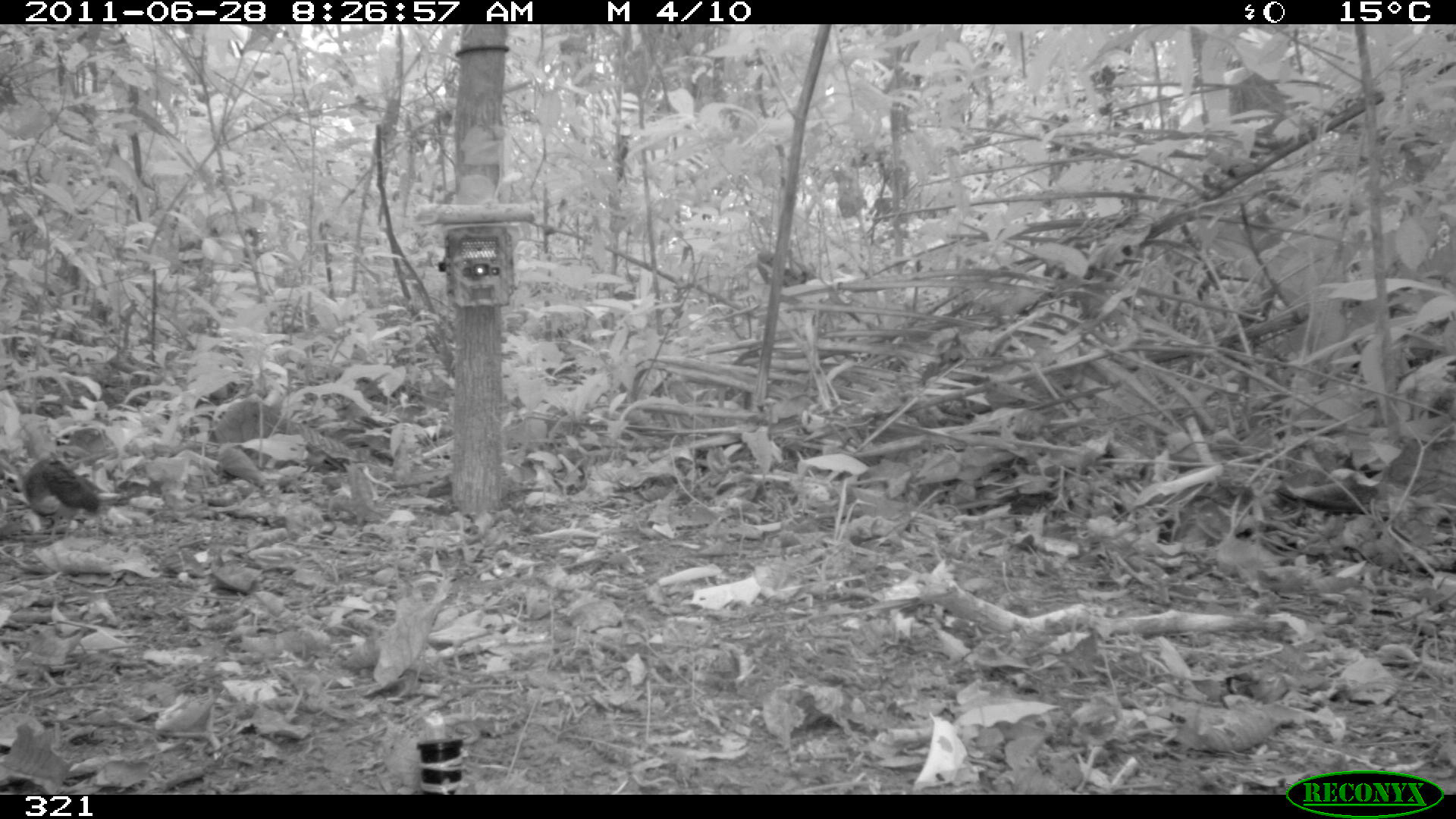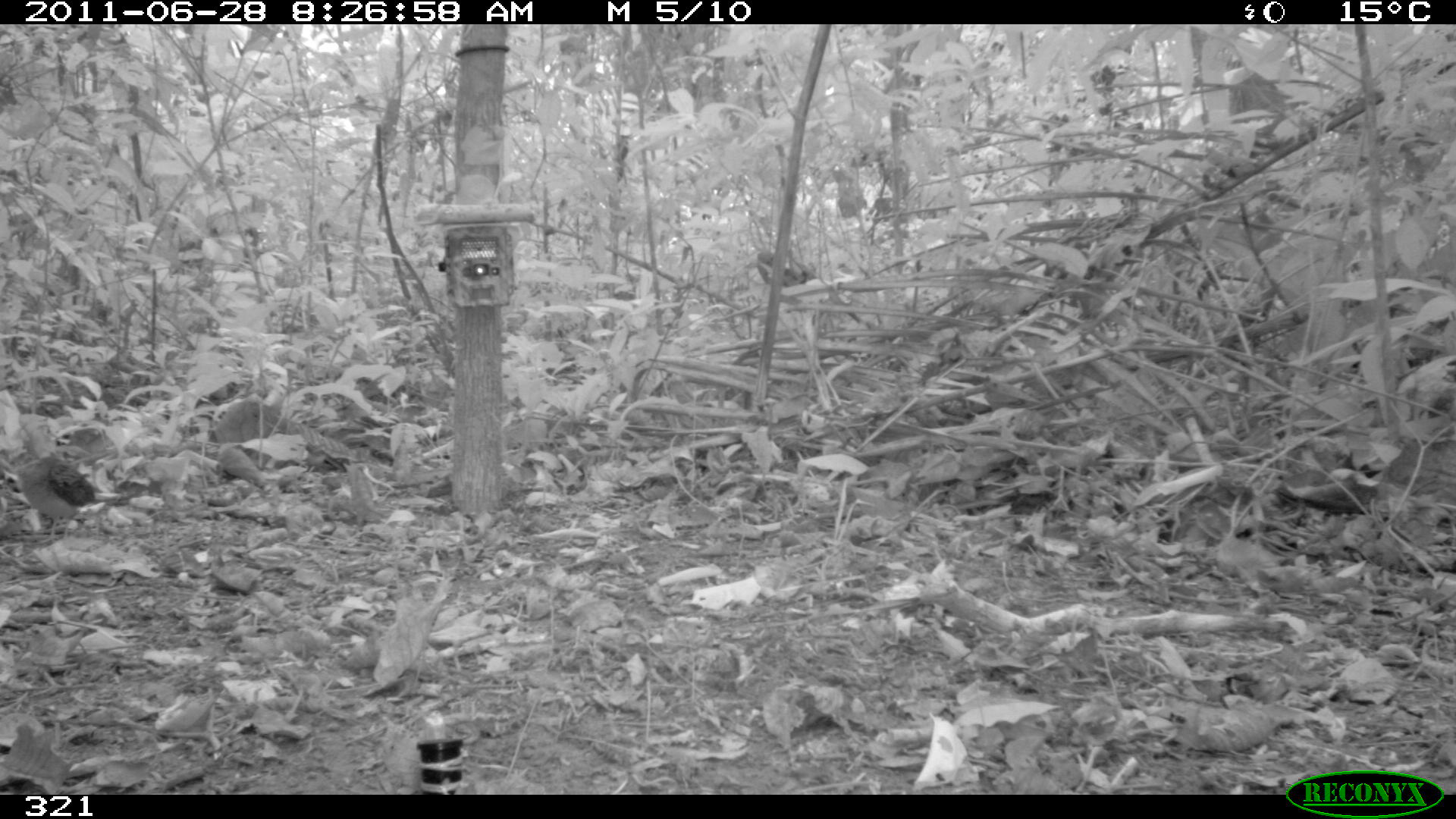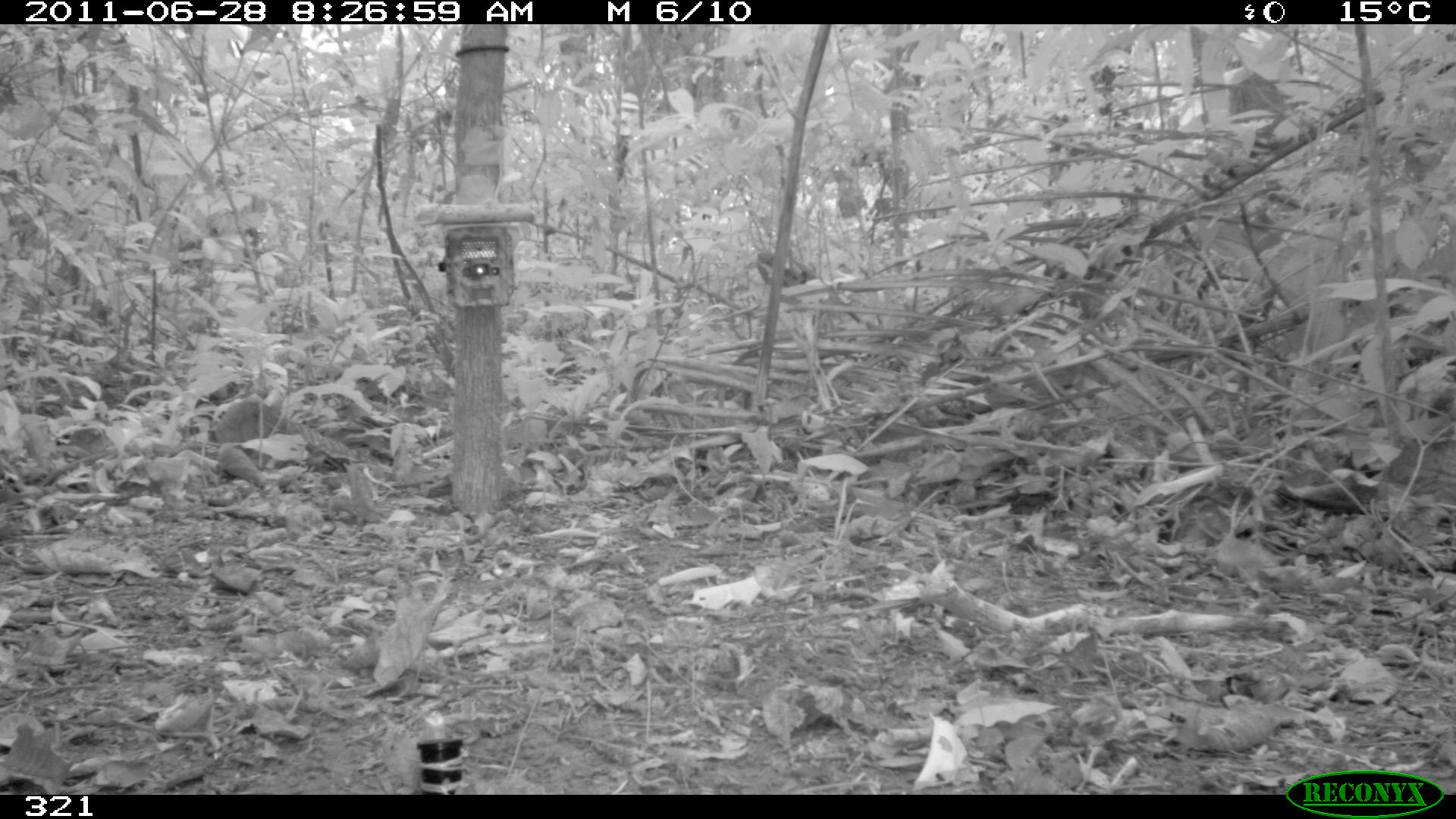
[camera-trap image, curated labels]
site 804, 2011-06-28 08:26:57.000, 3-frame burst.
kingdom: Animalia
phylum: Chordata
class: Aves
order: Columbiformes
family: Columbidae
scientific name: Columbidae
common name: dove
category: paloma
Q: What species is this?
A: Paloma (dove) (Columbidae).